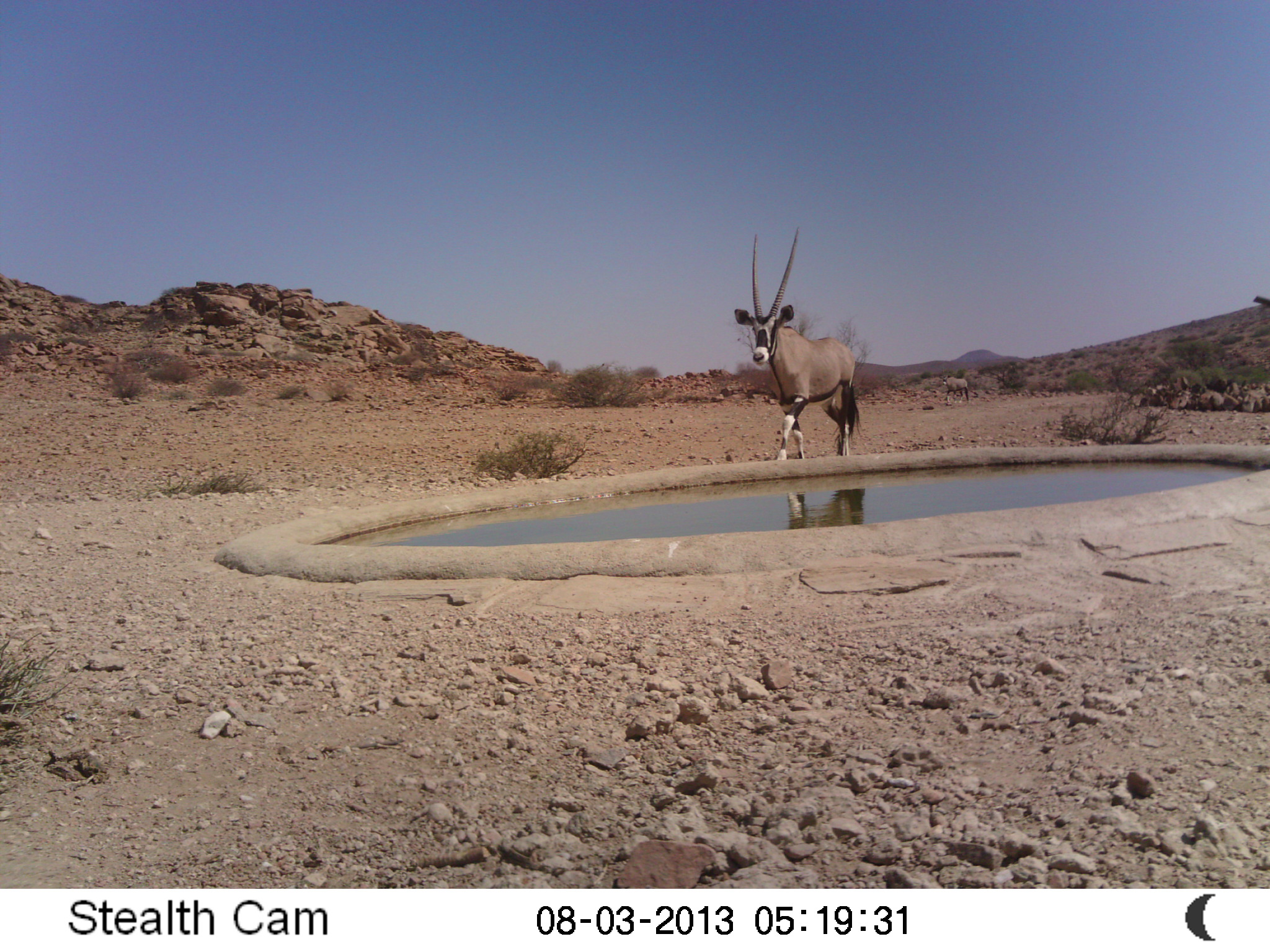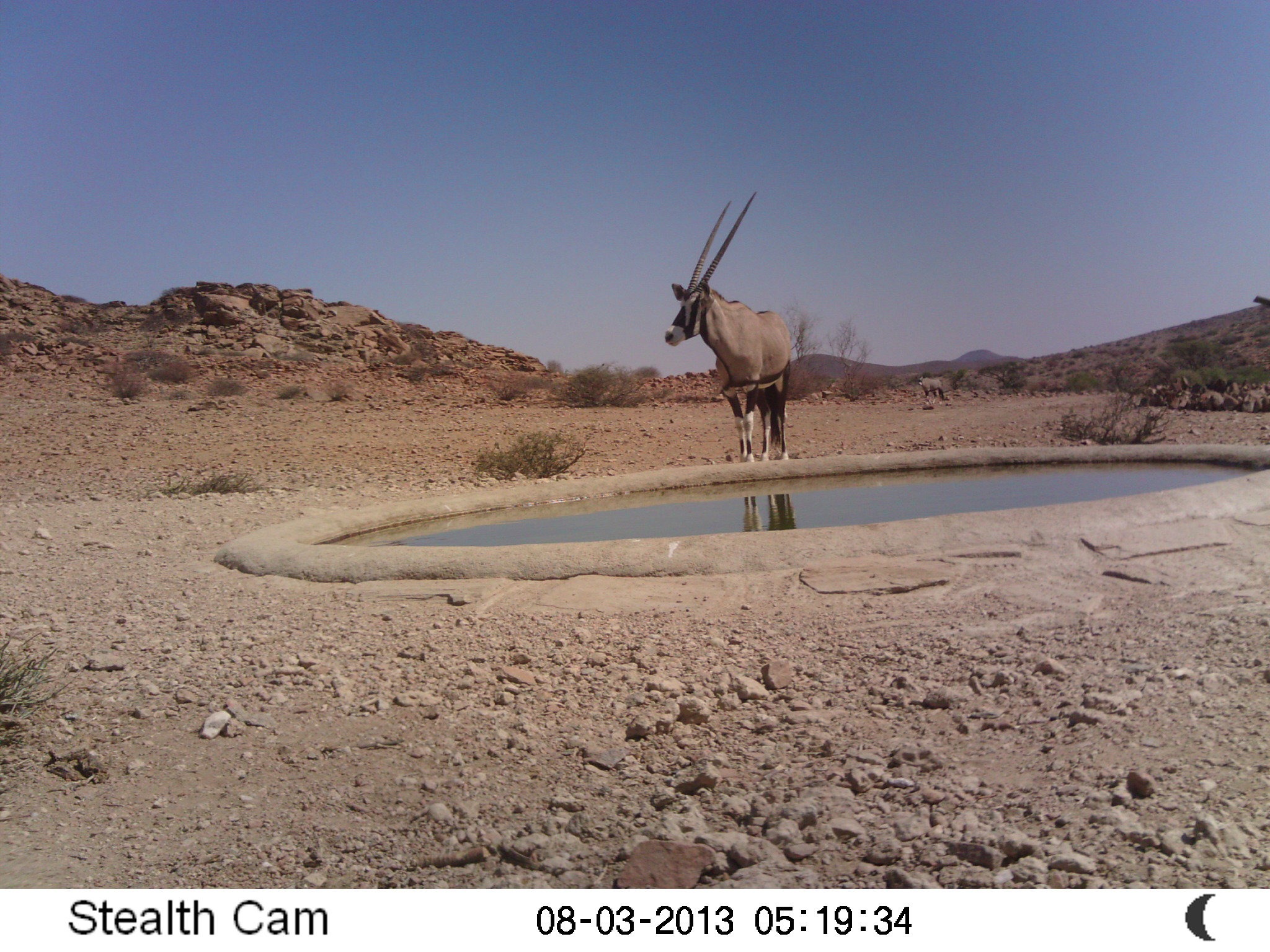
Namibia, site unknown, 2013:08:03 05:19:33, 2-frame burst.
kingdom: Animalia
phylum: Chordata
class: Mammalia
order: Artiodactyla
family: Bovidae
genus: Oryx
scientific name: Oryx gazella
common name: gemsbok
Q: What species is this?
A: Oryx gazella (gemsbok).